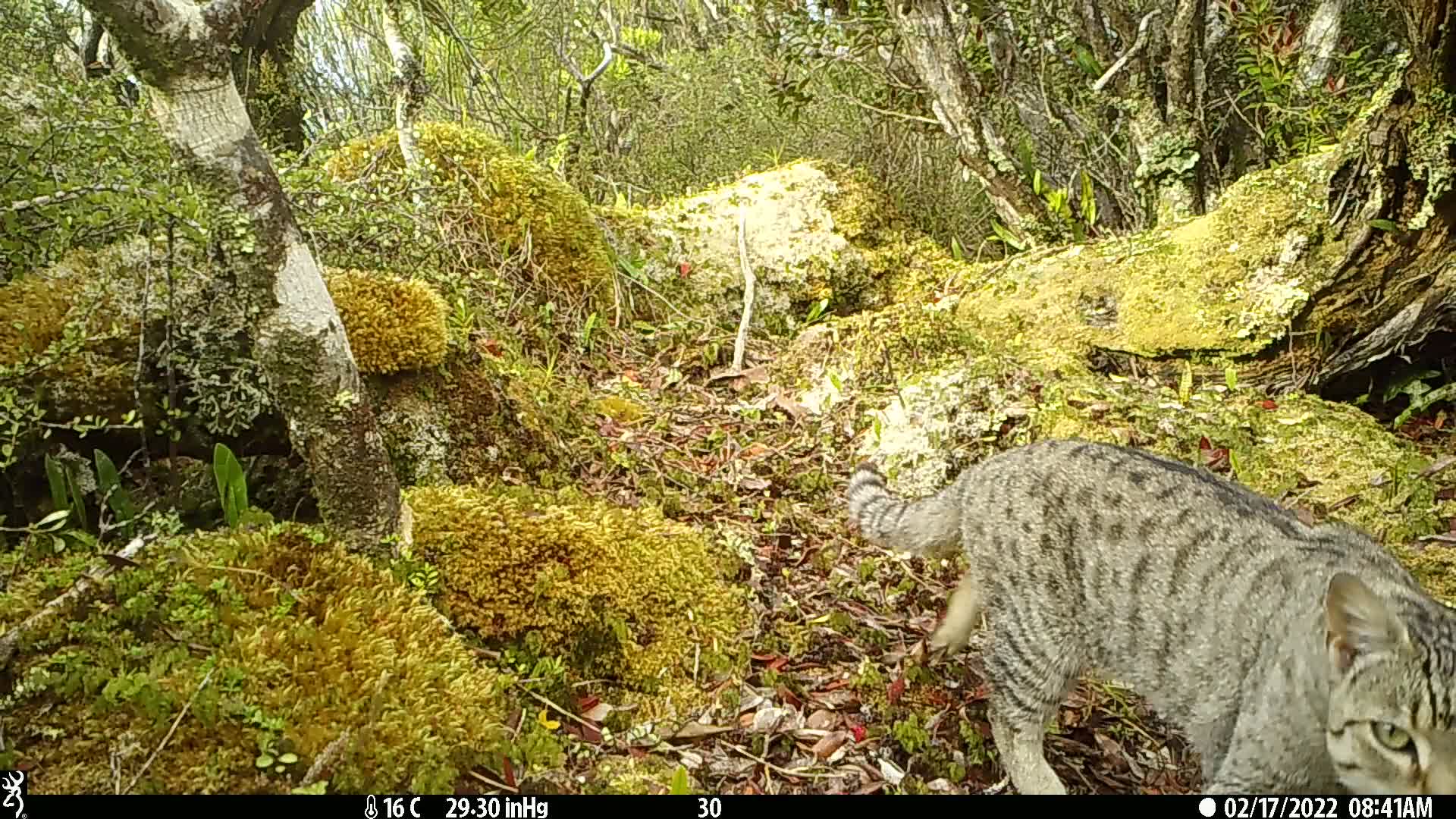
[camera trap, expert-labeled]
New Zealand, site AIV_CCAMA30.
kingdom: Animalia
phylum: Chordata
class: Mammalia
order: Carnivora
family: Felidae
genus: Felis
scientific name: Felis catus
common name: domestic cat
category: cat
Cat (domestic cat) (Felis catus).